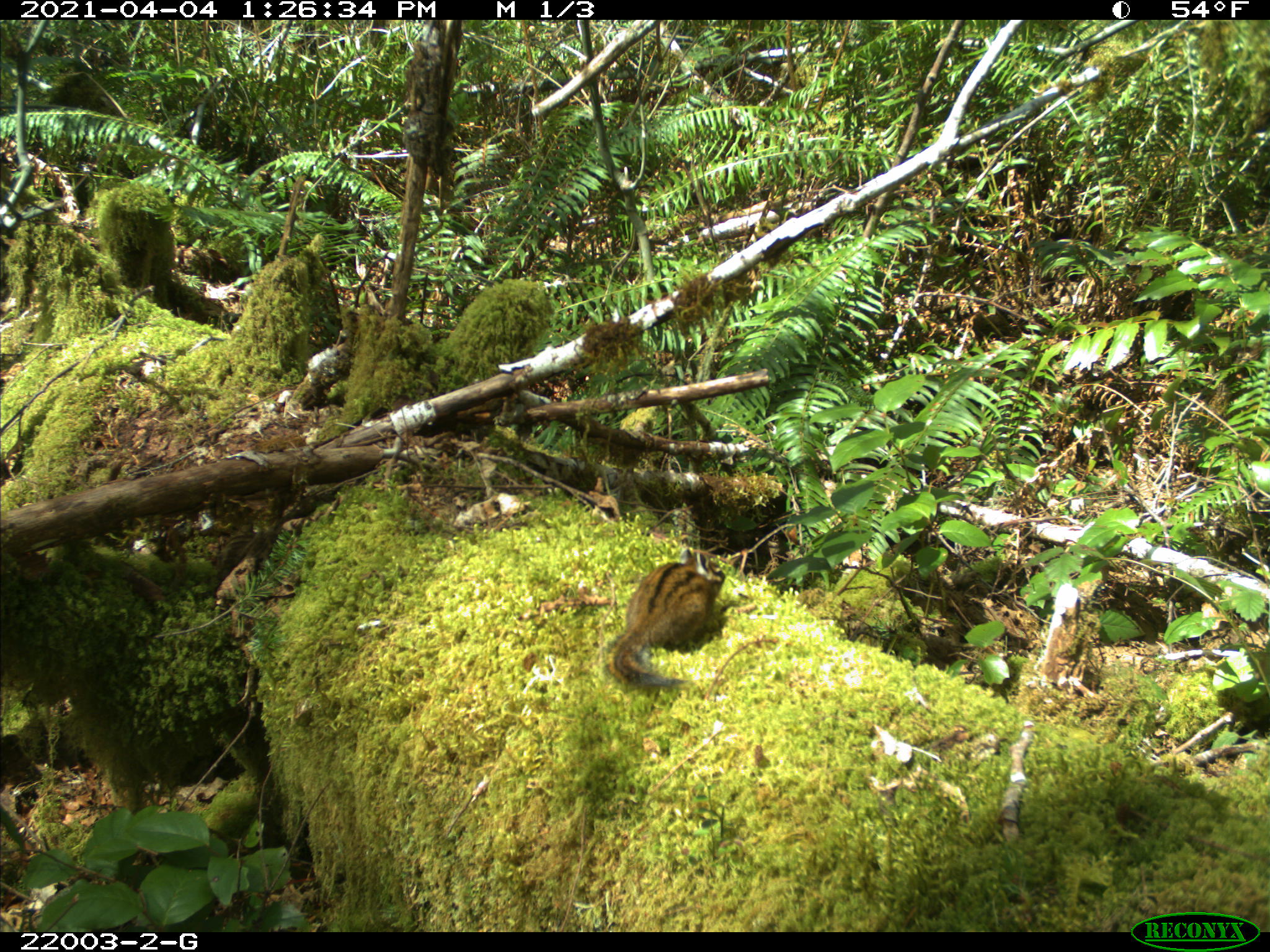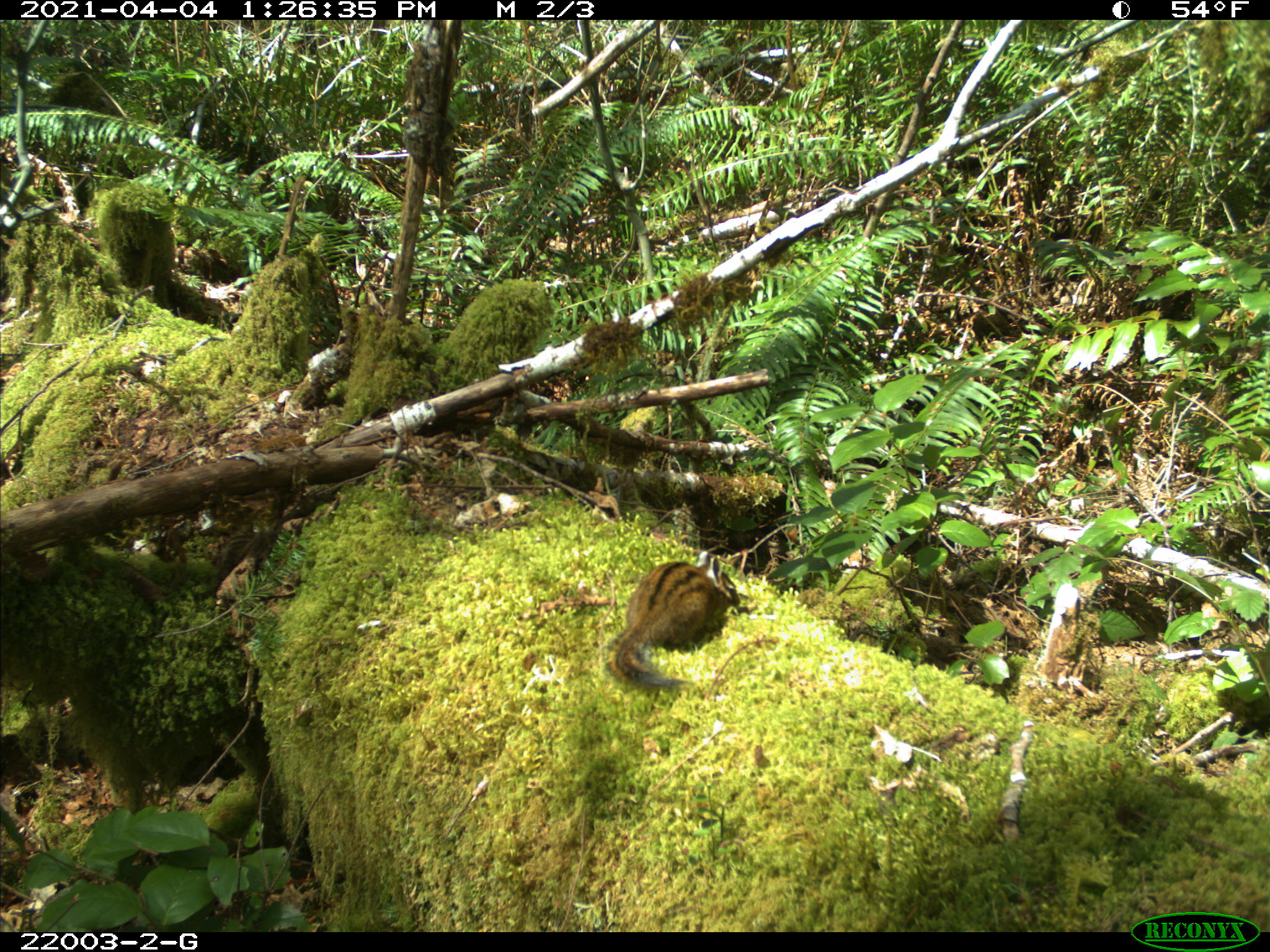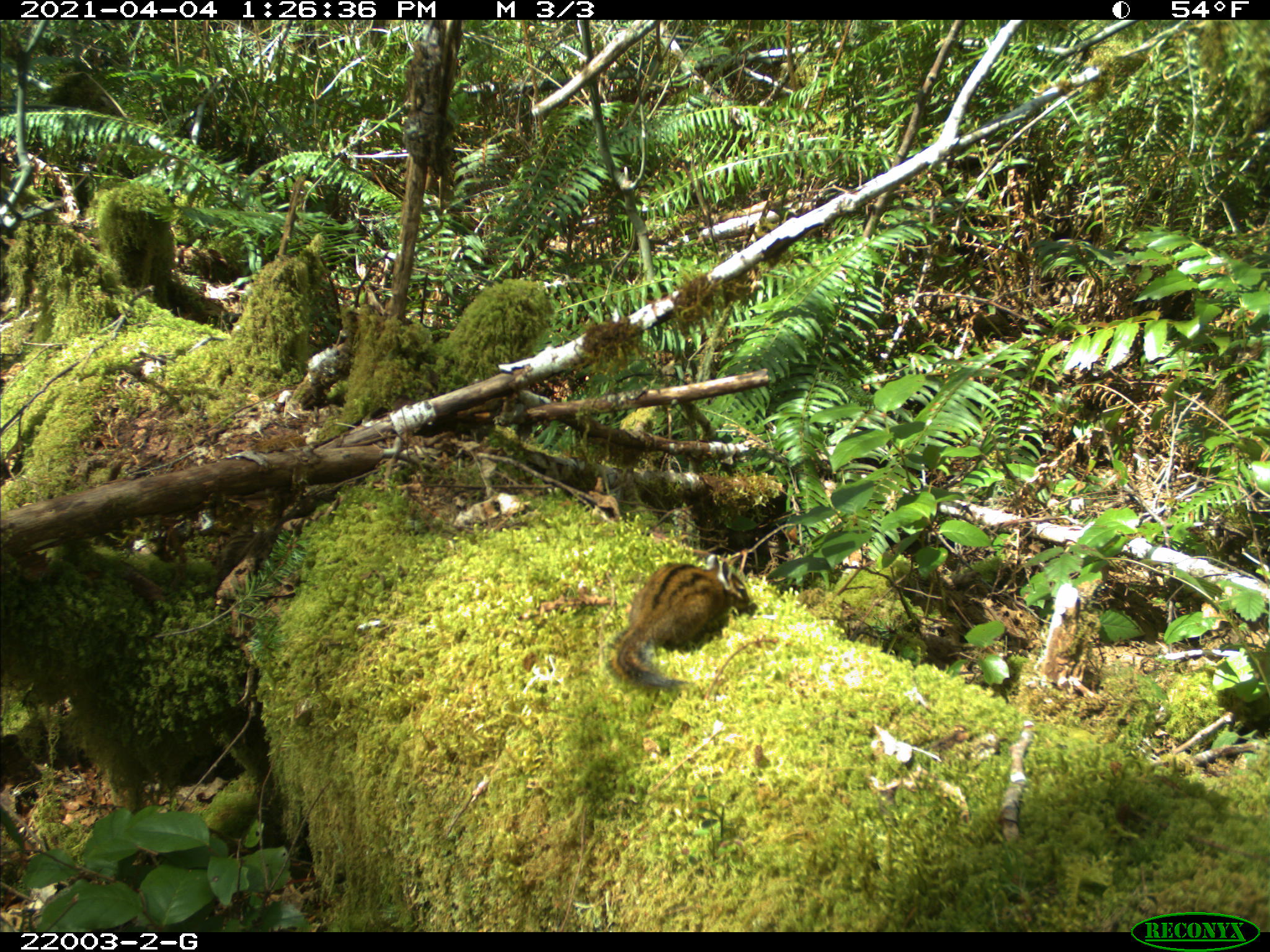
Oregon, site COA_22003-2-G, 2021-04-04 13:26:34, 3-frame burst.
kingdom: Animalia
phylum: Chordata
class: Mammalia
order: Rodentia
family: Sciuridae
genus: Neotamias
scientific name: Neotamias townsendii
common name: townsend's chipmunk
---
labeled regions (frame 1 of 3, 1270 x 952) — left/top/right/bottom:
townsend's chipmunk: 602/550/735/697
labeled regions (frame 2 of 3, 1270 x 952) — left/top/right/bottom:
townsend's chipmunk: 599/540/747/704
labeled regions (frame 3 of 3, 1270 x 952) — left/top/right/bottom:
townsend's chipmunk: 607/551/764/696